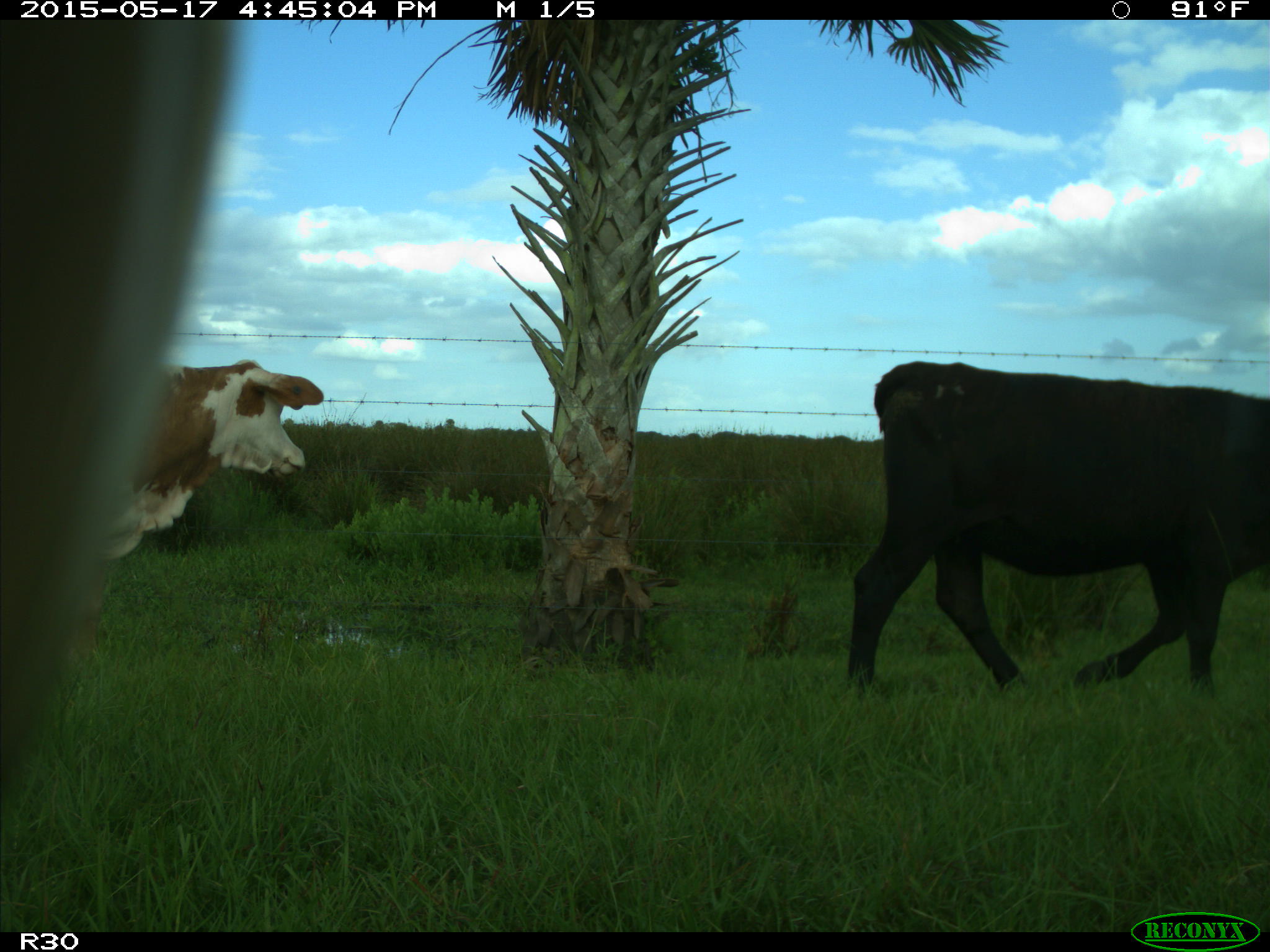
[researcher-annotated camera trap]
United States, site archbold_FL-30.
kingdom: Animalia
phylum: Chordata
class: Mammalia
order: Artiodactyla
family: Bovidae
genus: Bos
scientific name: Bos taurus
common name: domestic cow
Bos taurus (domestic cow).